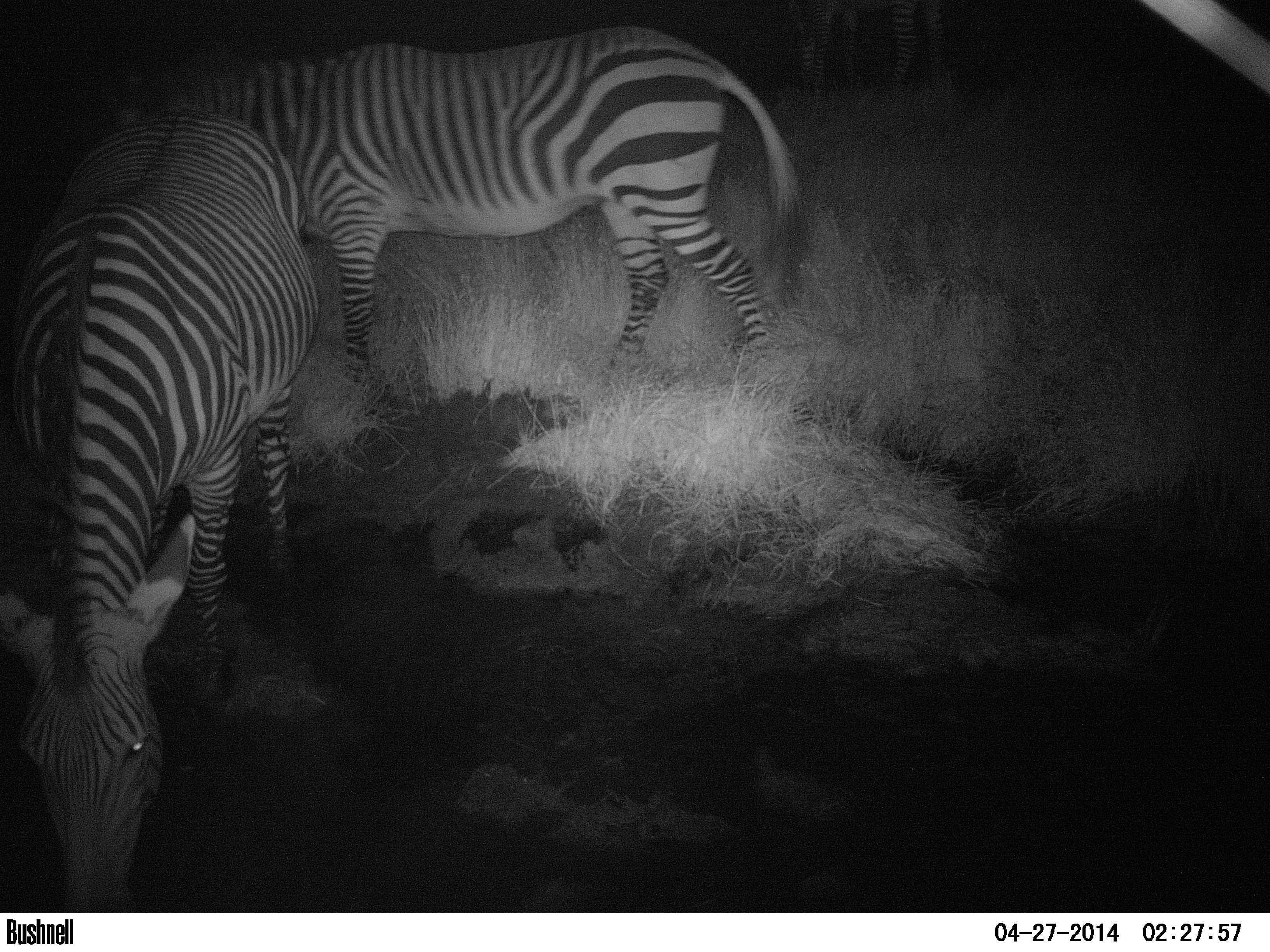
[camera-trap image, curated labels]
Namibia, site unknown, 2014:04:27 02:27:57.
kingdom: Animalia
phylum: Chordata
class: Mammalia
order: Perissodactyla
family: Equidae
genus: Equus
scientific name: Equus zebra hartmannae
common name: hartmann's mountain zebra